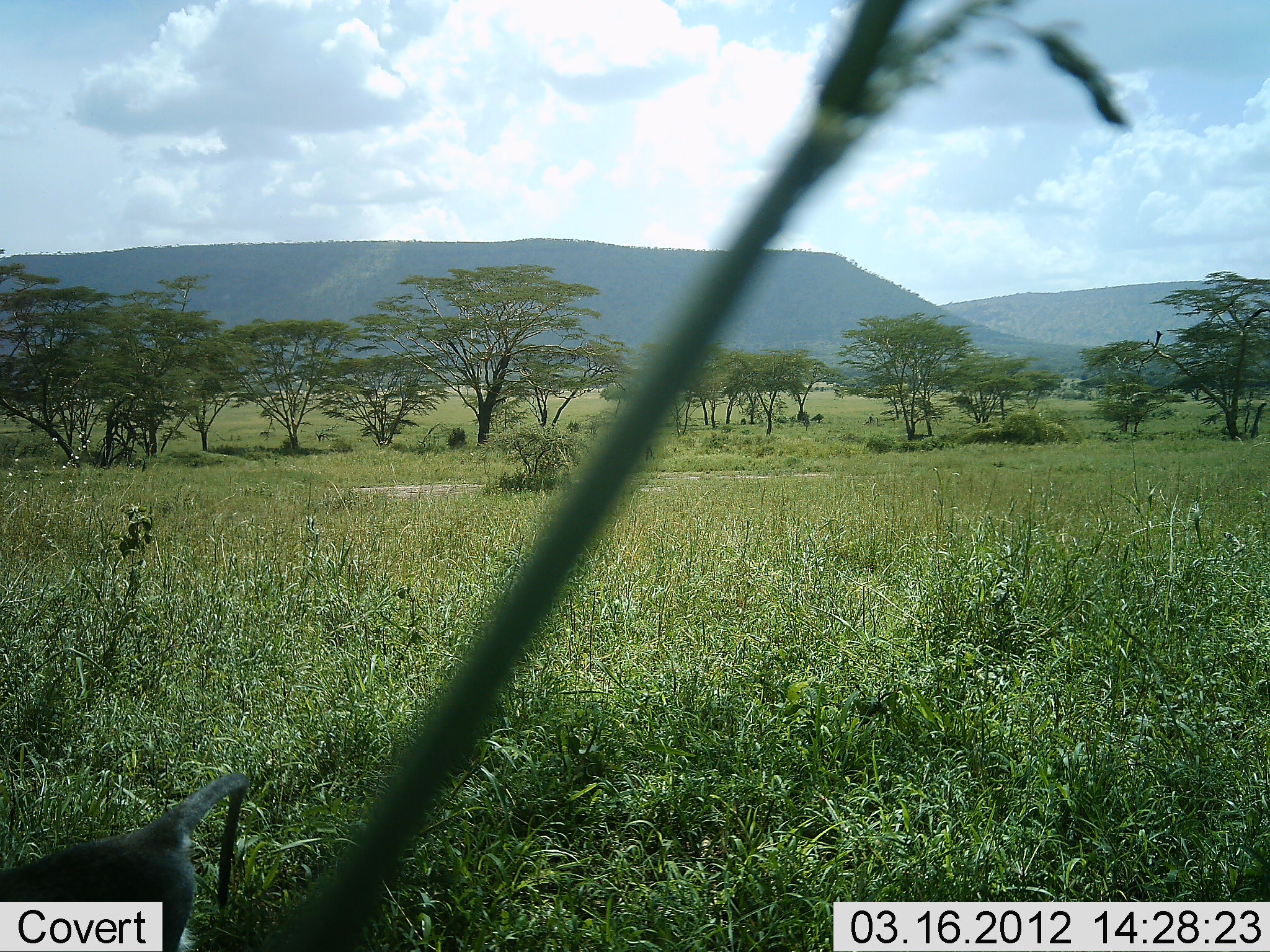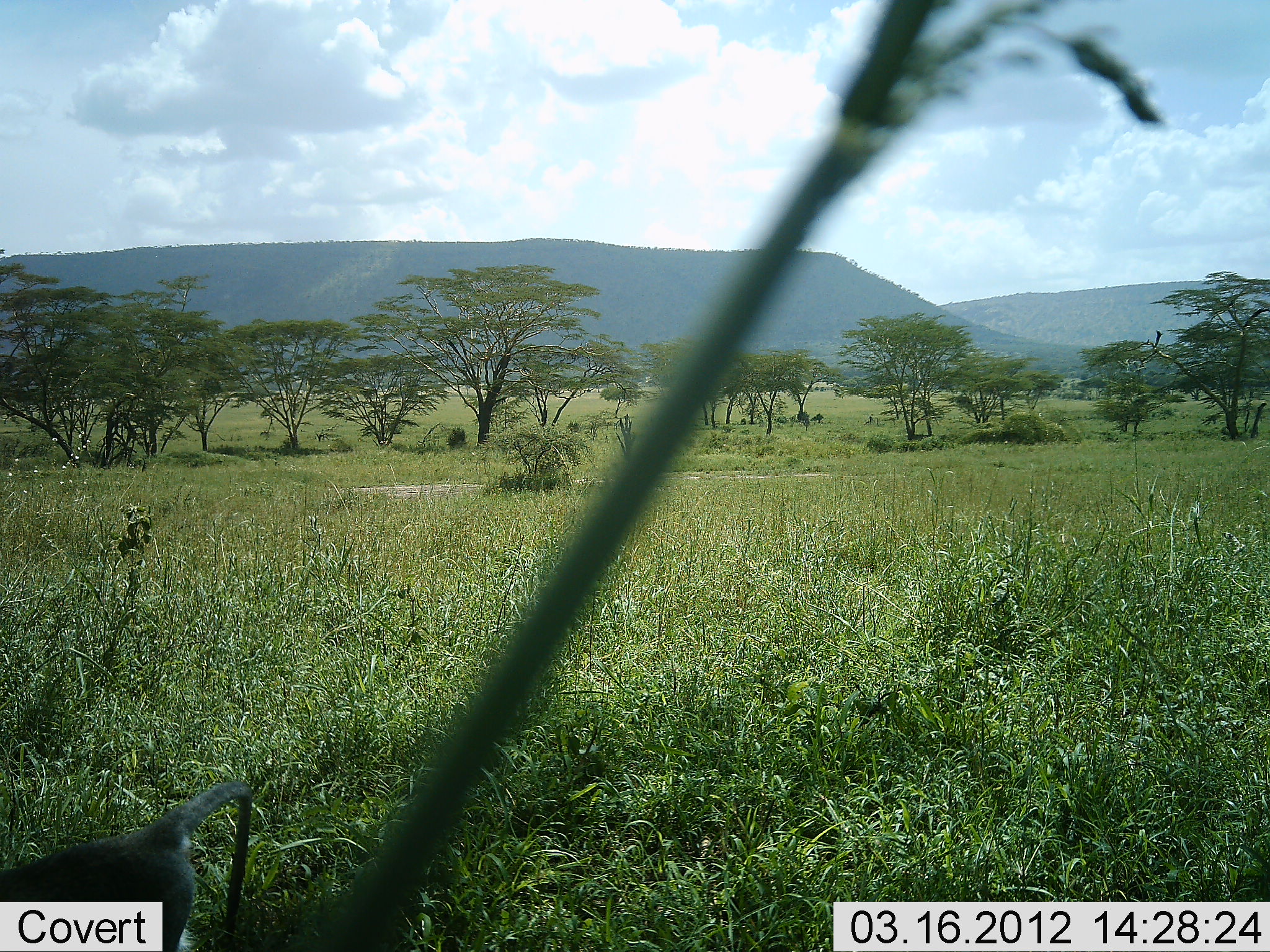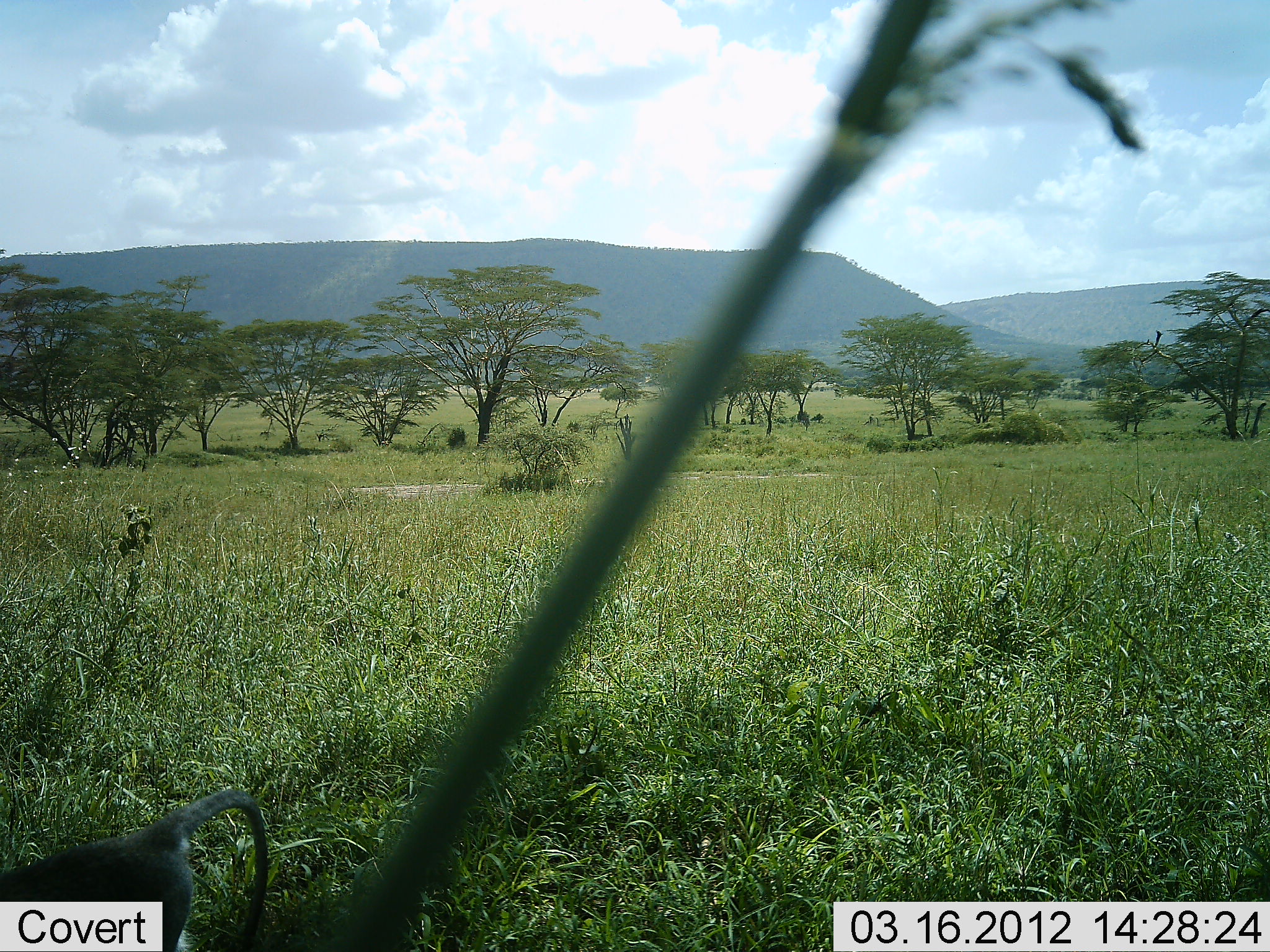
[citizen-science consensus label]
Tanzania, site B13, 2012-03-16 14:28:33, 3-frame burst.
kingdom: Animalia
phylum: Chordata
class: Mammalia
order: Primates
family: Cercopithecidae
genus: Chlorocebus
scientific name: Chlorocebus pygerythrus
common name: vervet monkey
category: monkeyvervet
Monkeyvervet (vervet monkey) (Chlorocebus pygerythrus), count 1. Behavior (volunteer vote fractions): standing 75%, resting 0%, moving 25%, interacting 0%. Young present (vote fraction): 0%. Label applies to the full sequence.